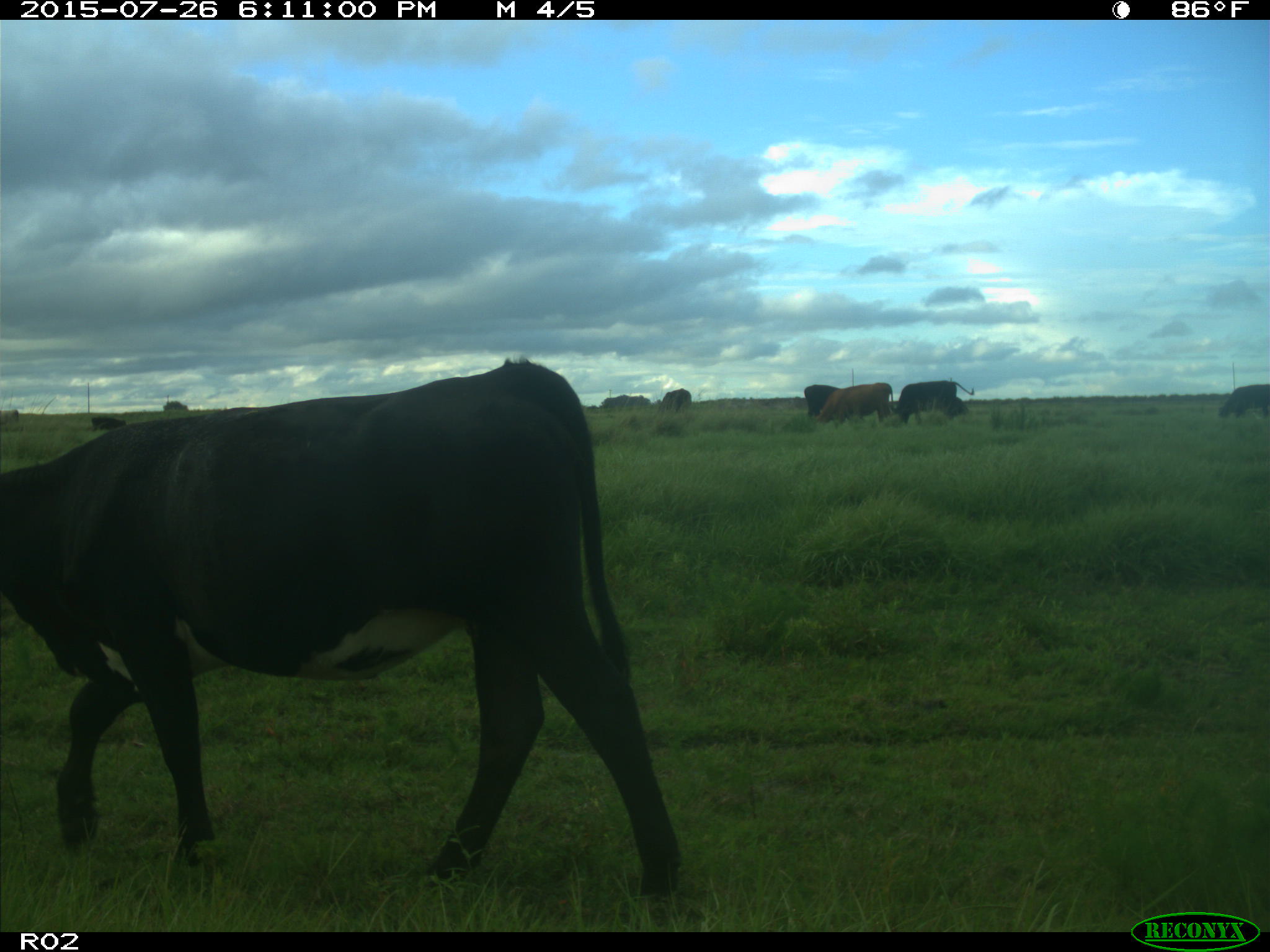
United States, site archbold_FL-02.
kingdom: Animalia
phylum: Chordata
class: Mammalia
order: Artiodactyla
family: Bovidae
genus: Bos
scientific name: Bos taurus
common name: domestic cow